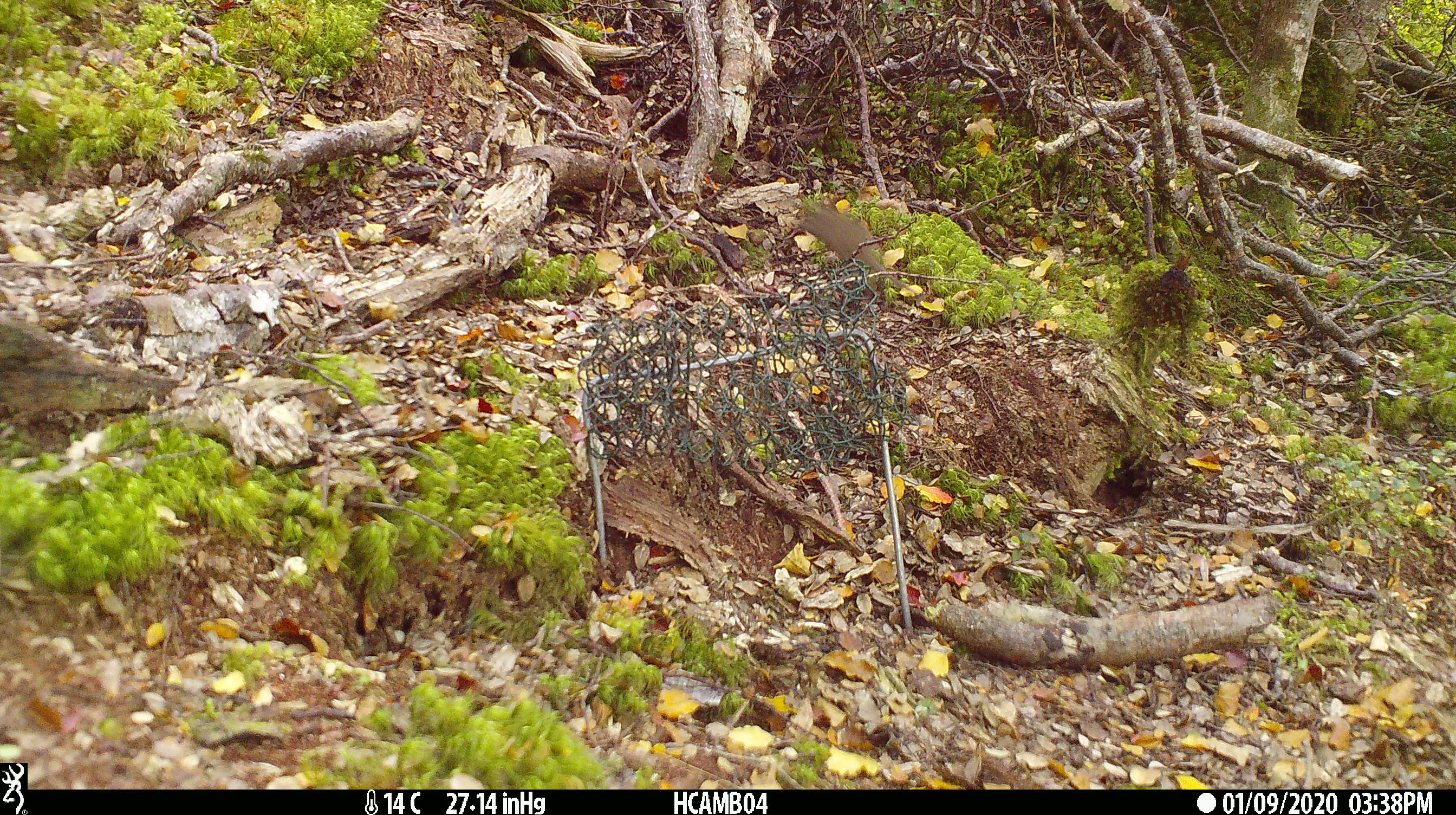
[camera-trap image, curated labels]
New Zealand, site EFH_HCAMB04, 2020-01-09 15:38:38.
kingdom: Animalia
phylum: Chordata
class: Mammalia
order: Rodentia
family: Muridae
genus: Mus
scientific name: Mus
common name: mouse